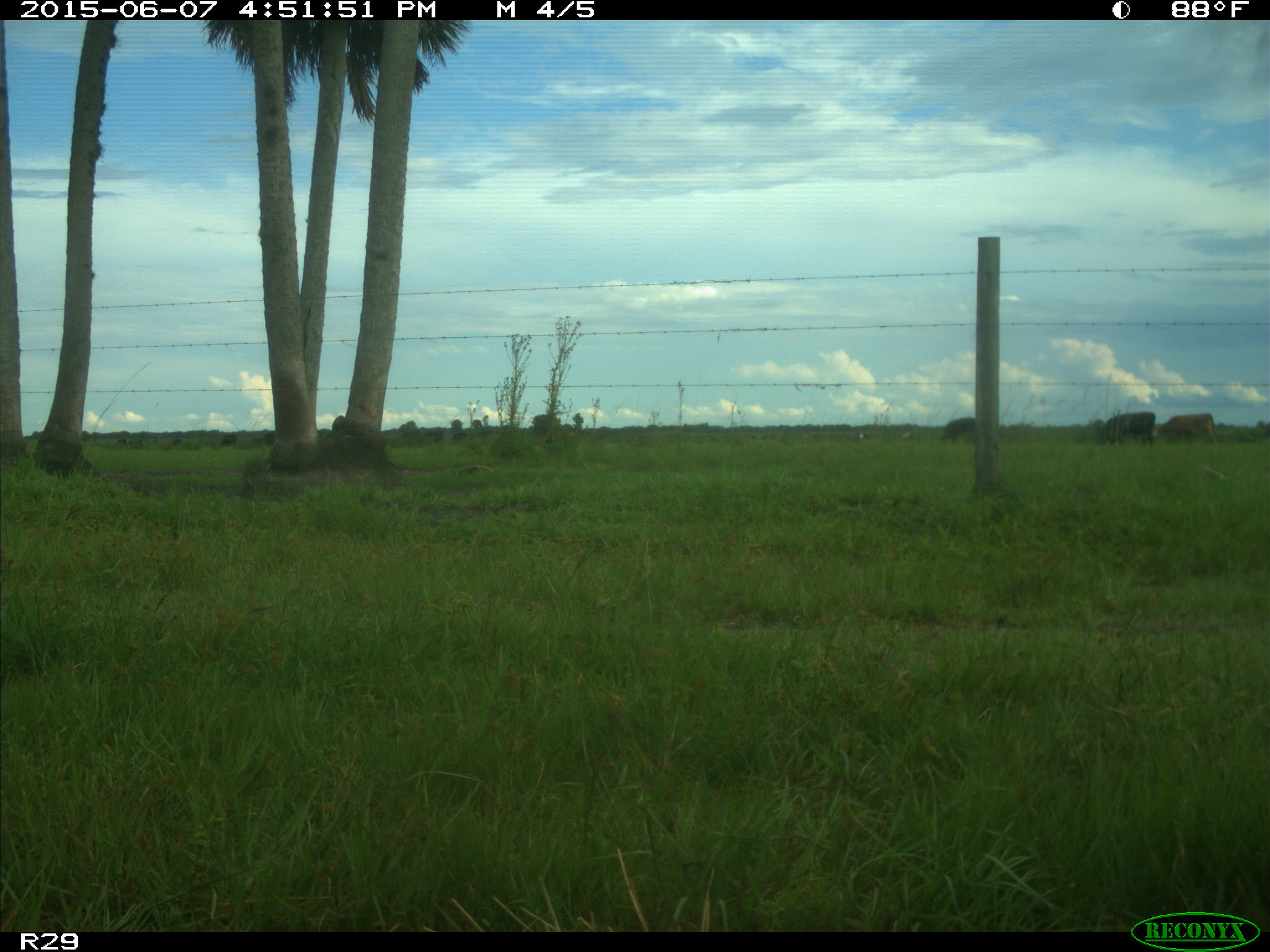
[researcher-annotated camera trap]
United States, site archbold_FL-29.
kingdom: Animalia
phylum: Chordata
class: Mammalia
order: Artiodactyla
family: Bovidae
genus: Bos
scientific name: Bos taurus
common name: domestic cow